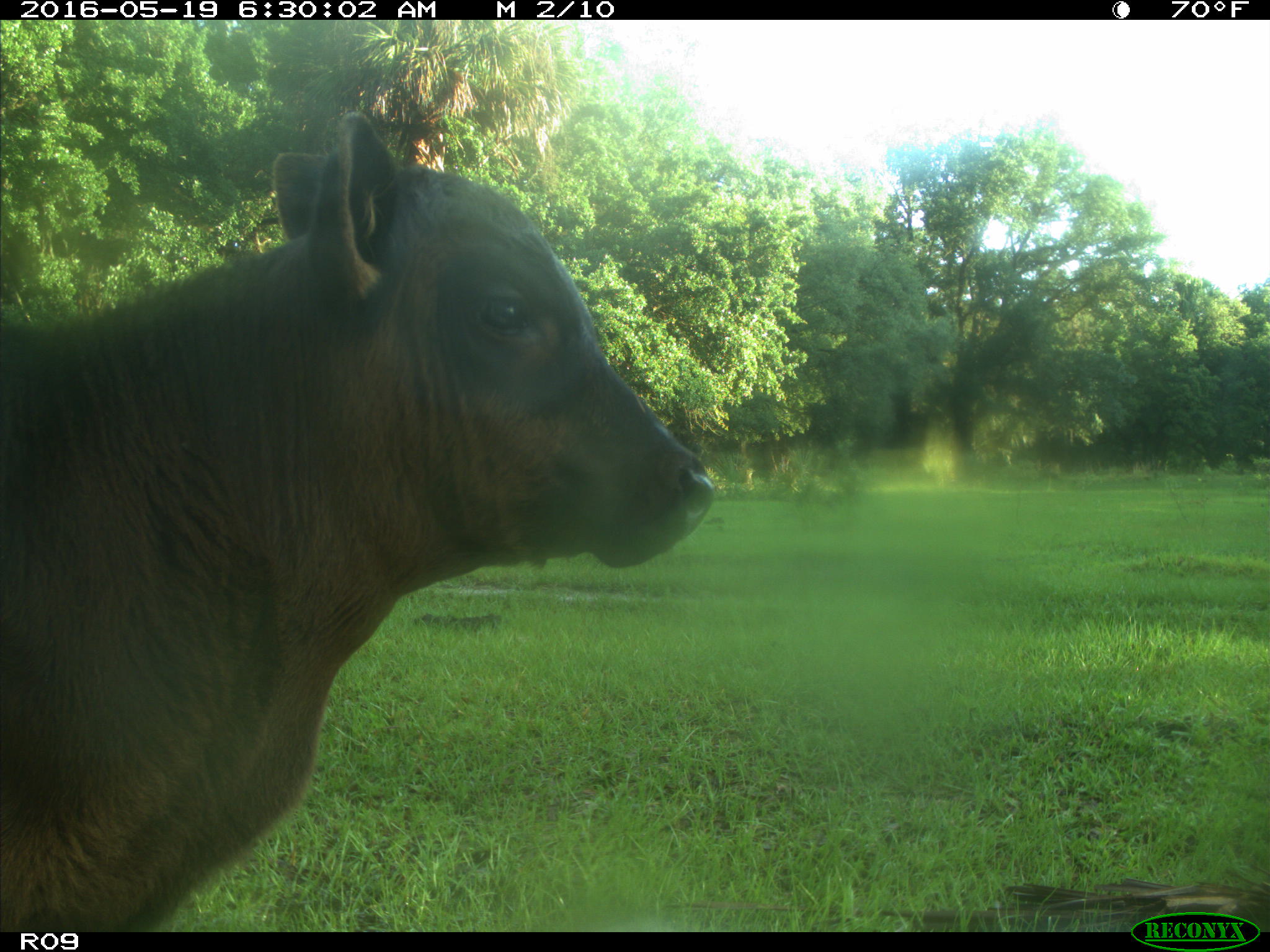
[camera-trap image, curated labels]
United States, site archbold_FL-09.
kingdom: Animalia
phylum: Chordata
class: Mammalia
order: Artiodactyla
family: Bovidae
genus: Bos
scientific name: Bos taurus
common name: domestic cow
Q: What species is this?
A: Bos taurus (domestic cow).